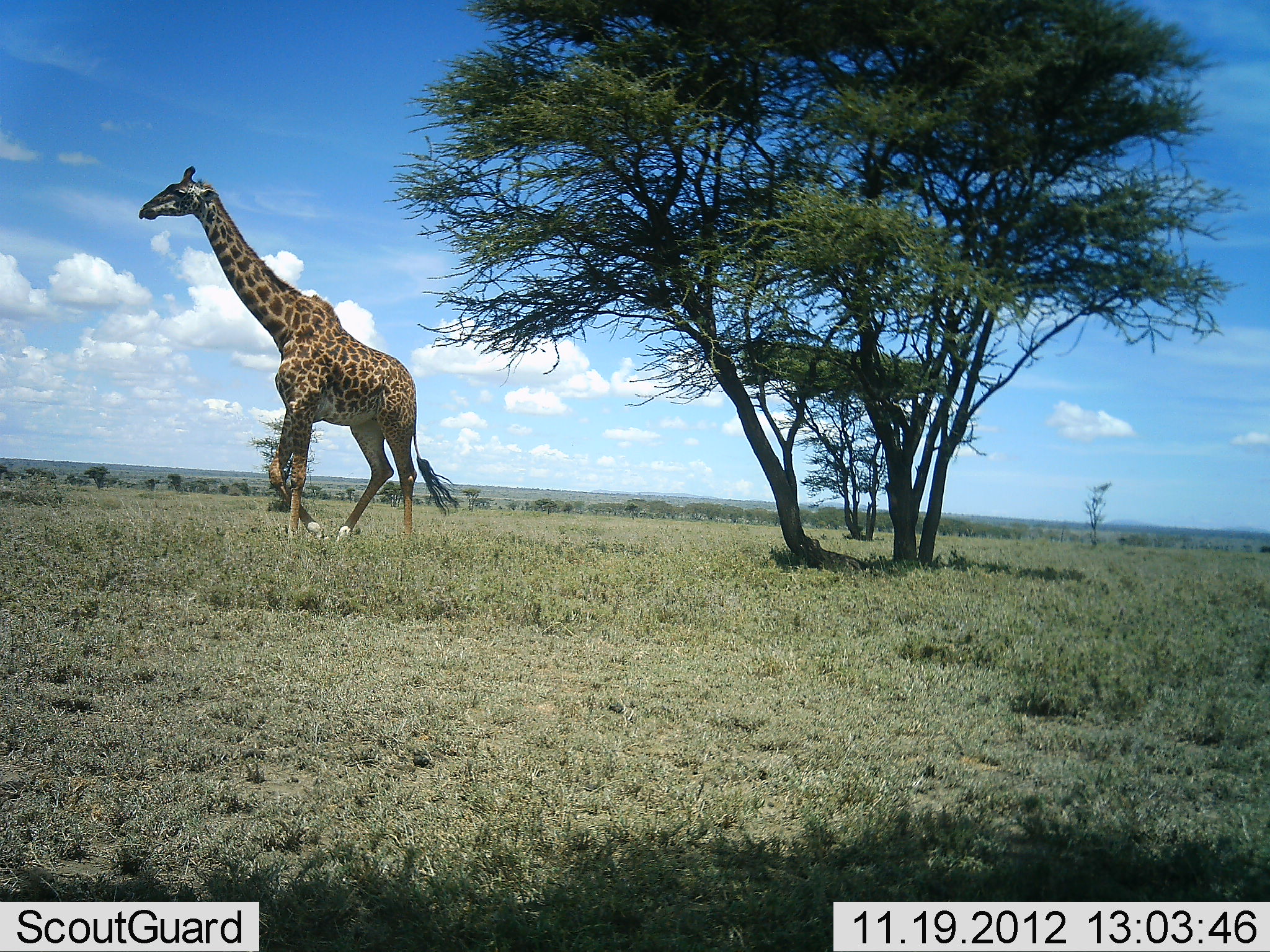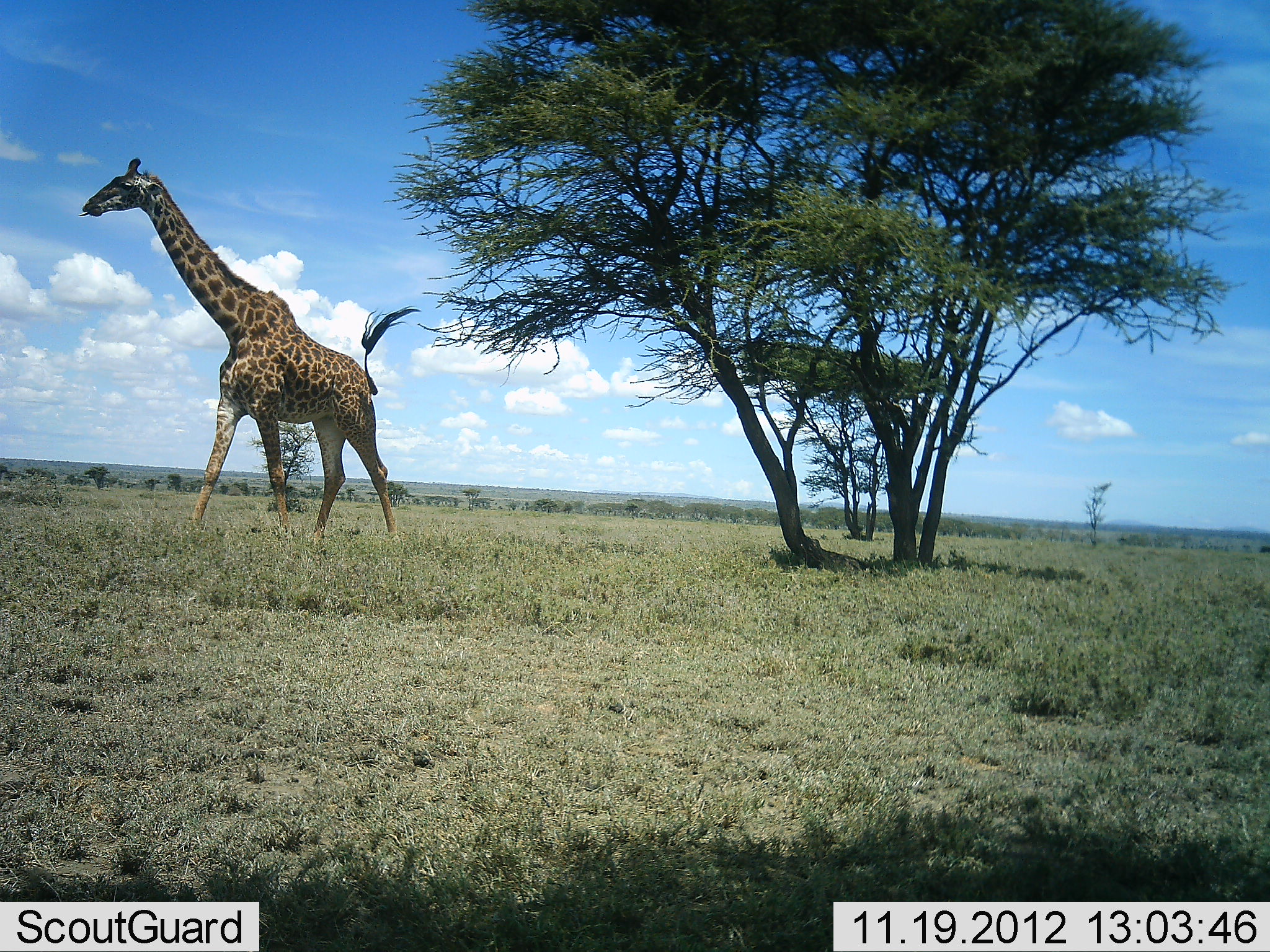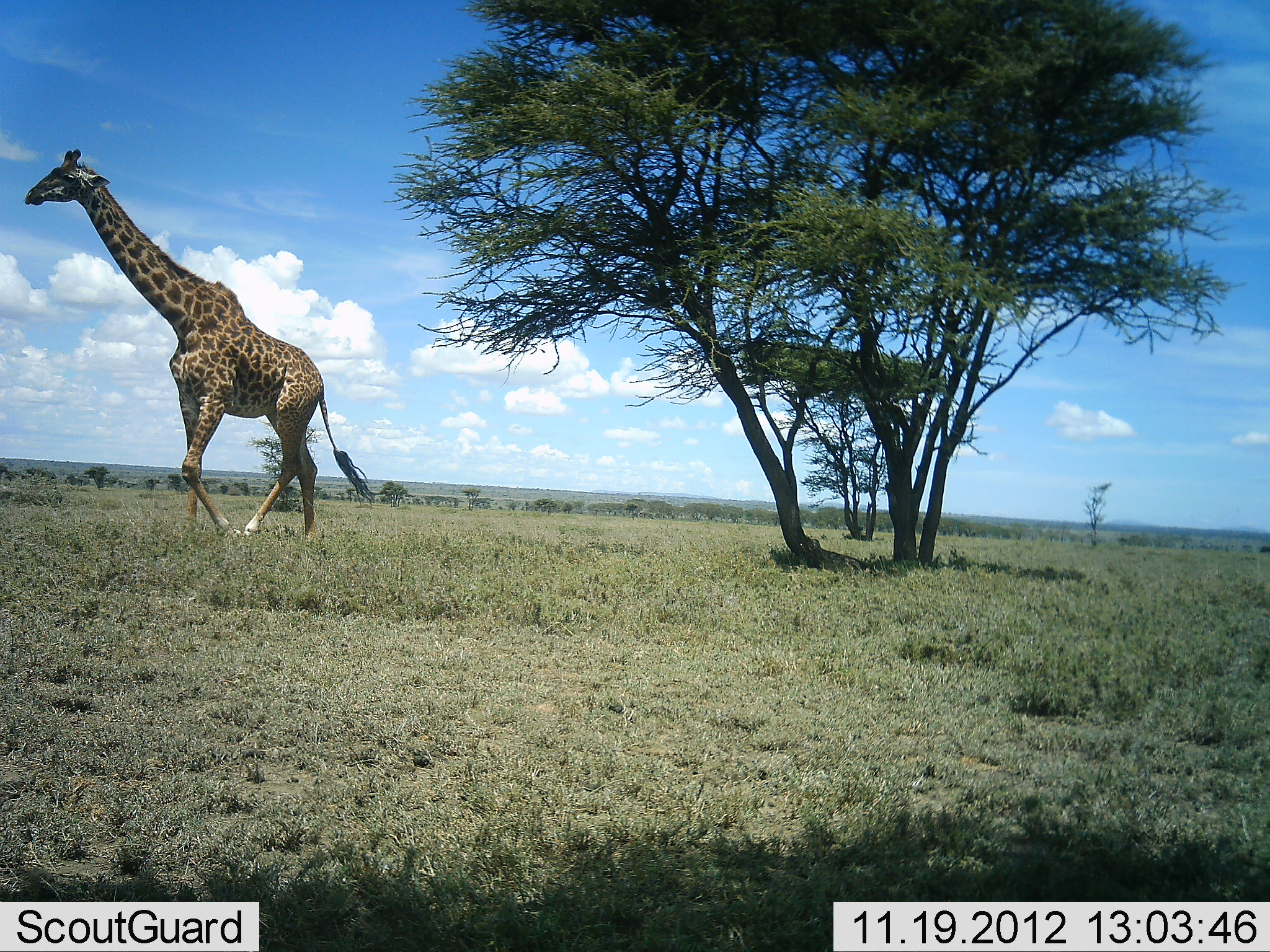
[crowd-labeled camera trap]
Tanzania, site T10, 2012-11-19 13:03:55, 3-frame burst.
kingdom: Animalia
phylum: Chordata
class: Mammalia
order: Artiodactyla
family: Giraffidae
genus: Giraffa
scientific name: Giraffa camelopardalis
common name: giraffe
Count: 1.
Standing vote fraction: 10%.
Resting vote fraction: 0%.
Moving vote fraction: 100%.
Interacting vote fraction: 0%.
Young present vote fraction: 0%.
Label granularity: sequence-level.